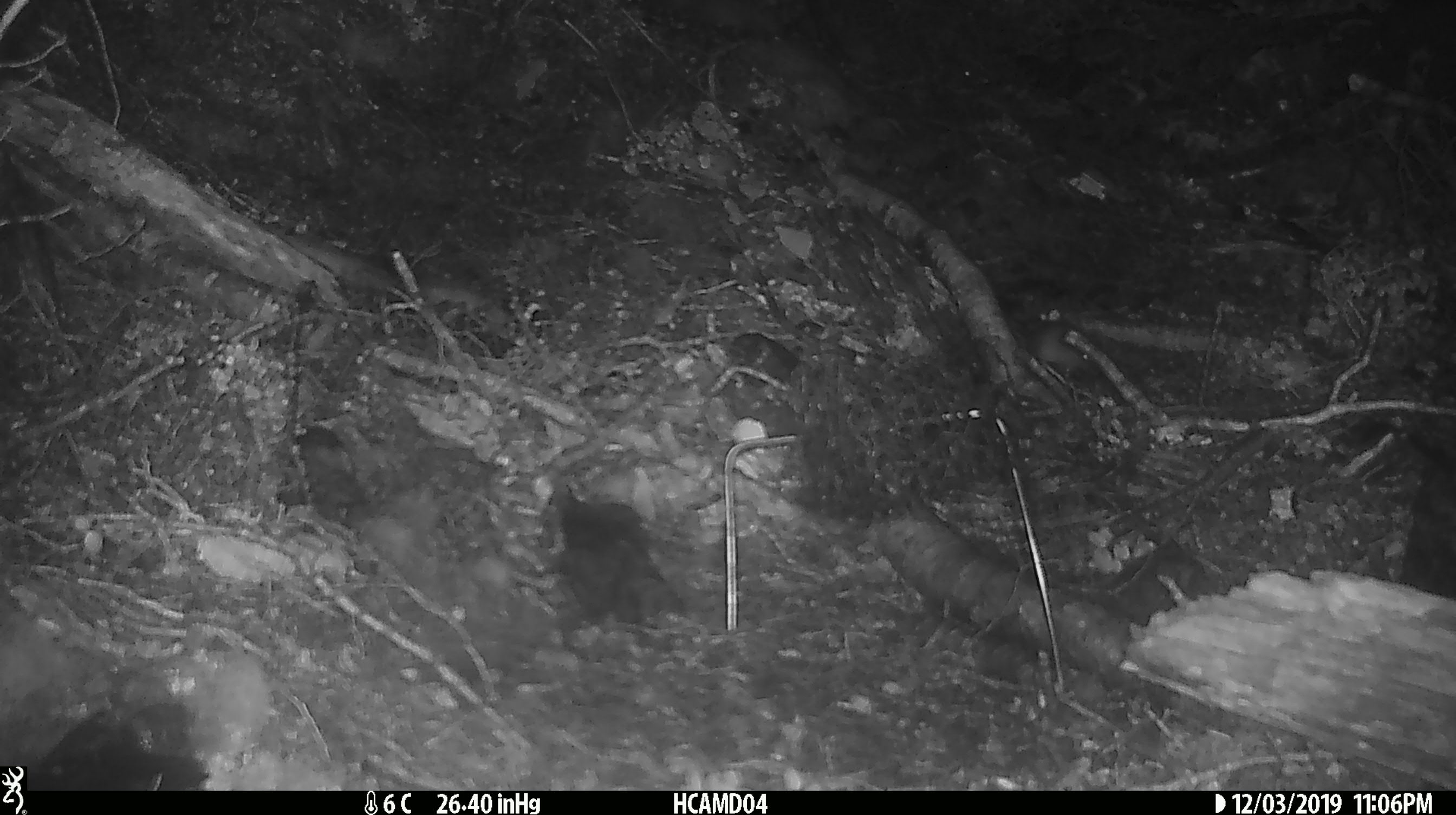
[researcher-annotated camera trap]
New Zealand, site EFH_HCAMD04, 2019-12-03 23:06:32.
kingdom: Animalia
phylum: Chordata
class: Mammalia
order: Rodentia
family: Muridae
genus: Mus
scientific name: Mus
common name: mouse